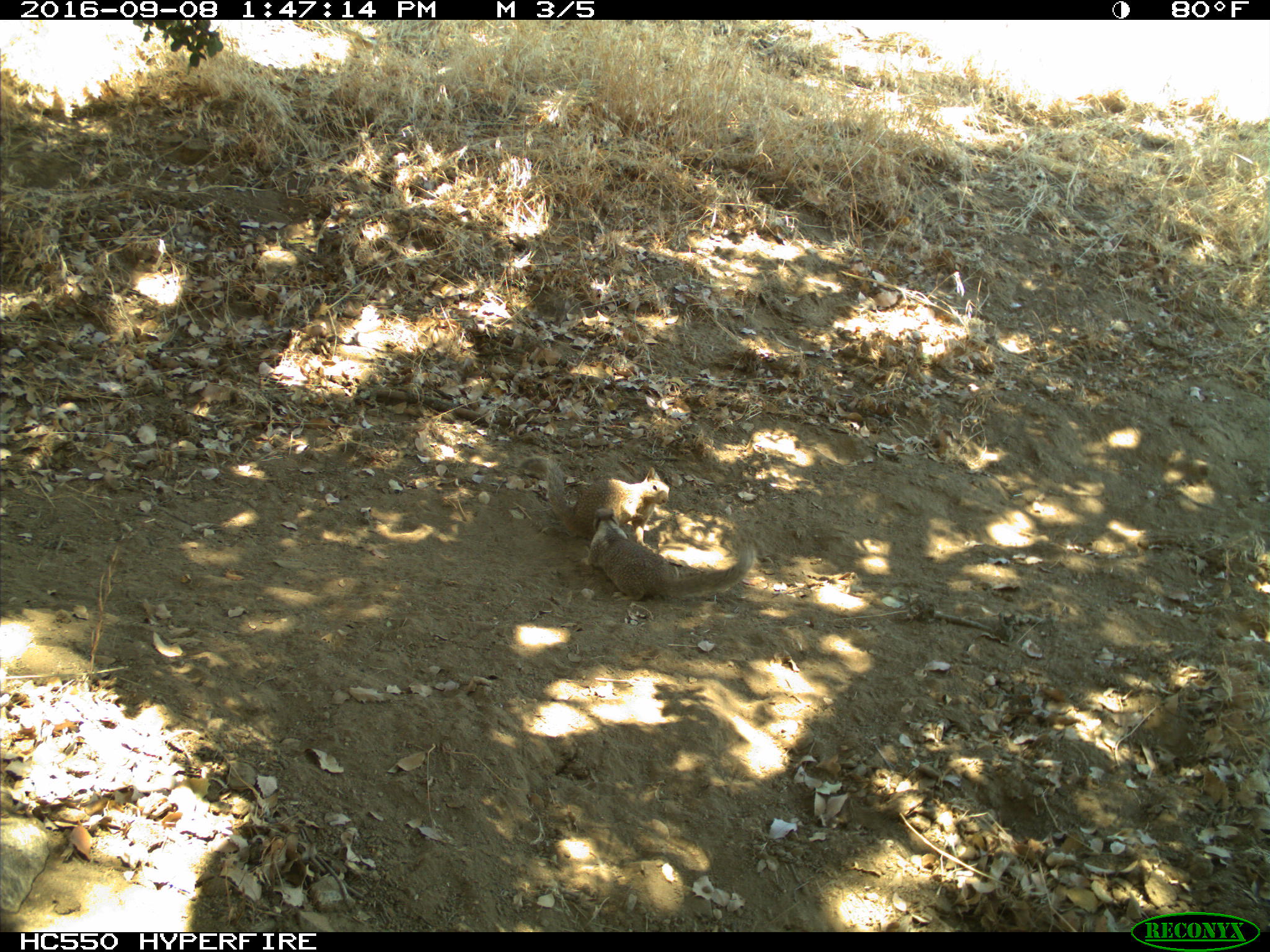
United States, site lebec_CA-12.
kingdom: Animalia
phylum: Chordata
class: Mammalia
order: Rodentia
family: Sciuridae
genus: Otospermophilus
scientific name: Otospermophilus beecheyi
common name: california ground squirrel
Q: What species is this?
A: Otospermophilus beecheyi (california ground squirrel).